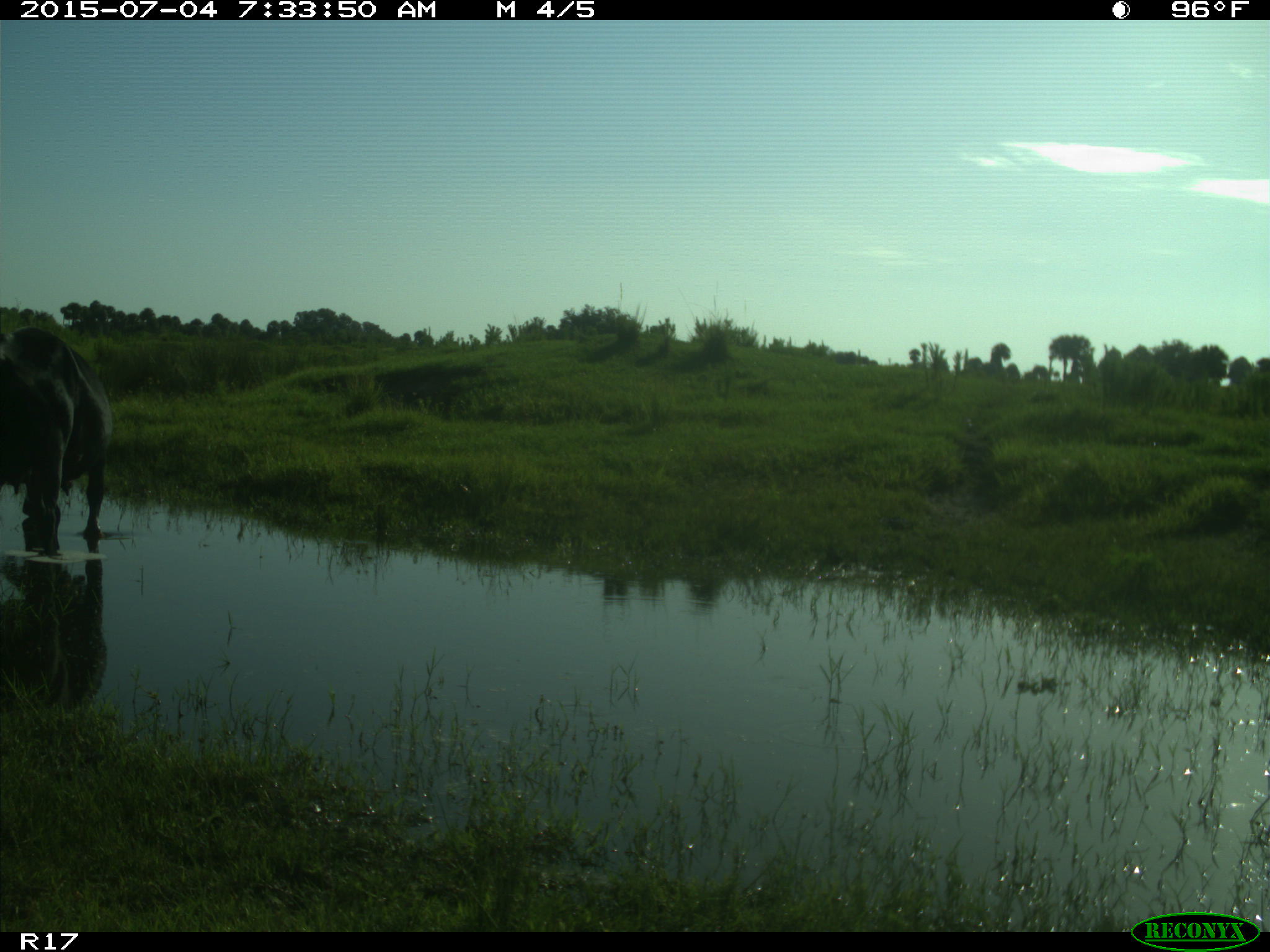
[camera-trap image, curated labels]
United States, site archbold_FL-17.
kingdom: Animalia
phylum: Chordata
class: Mammalia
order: Artiodactyla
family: Bovidae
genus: Bos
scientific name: Bos taurus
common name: domestic cow